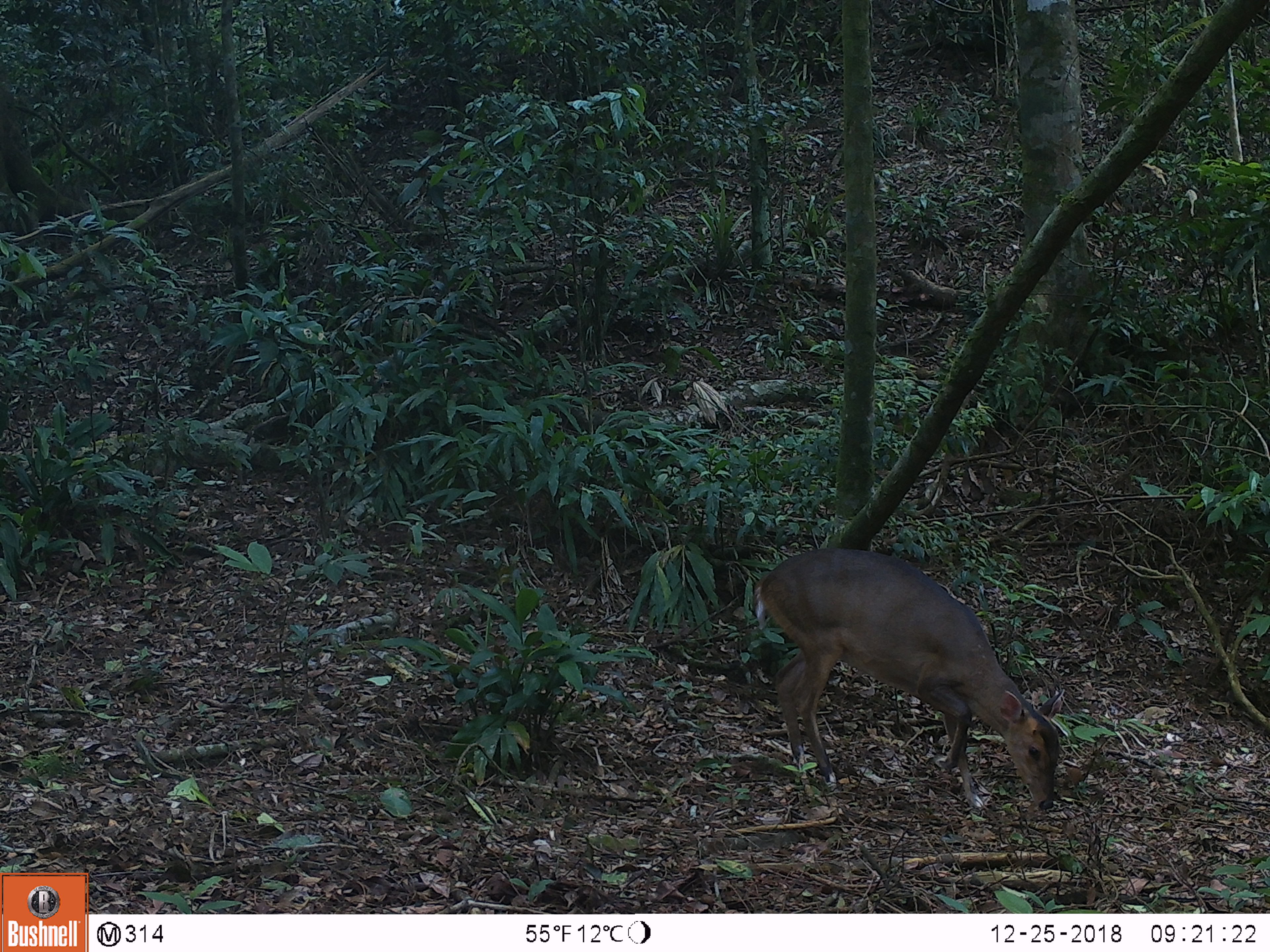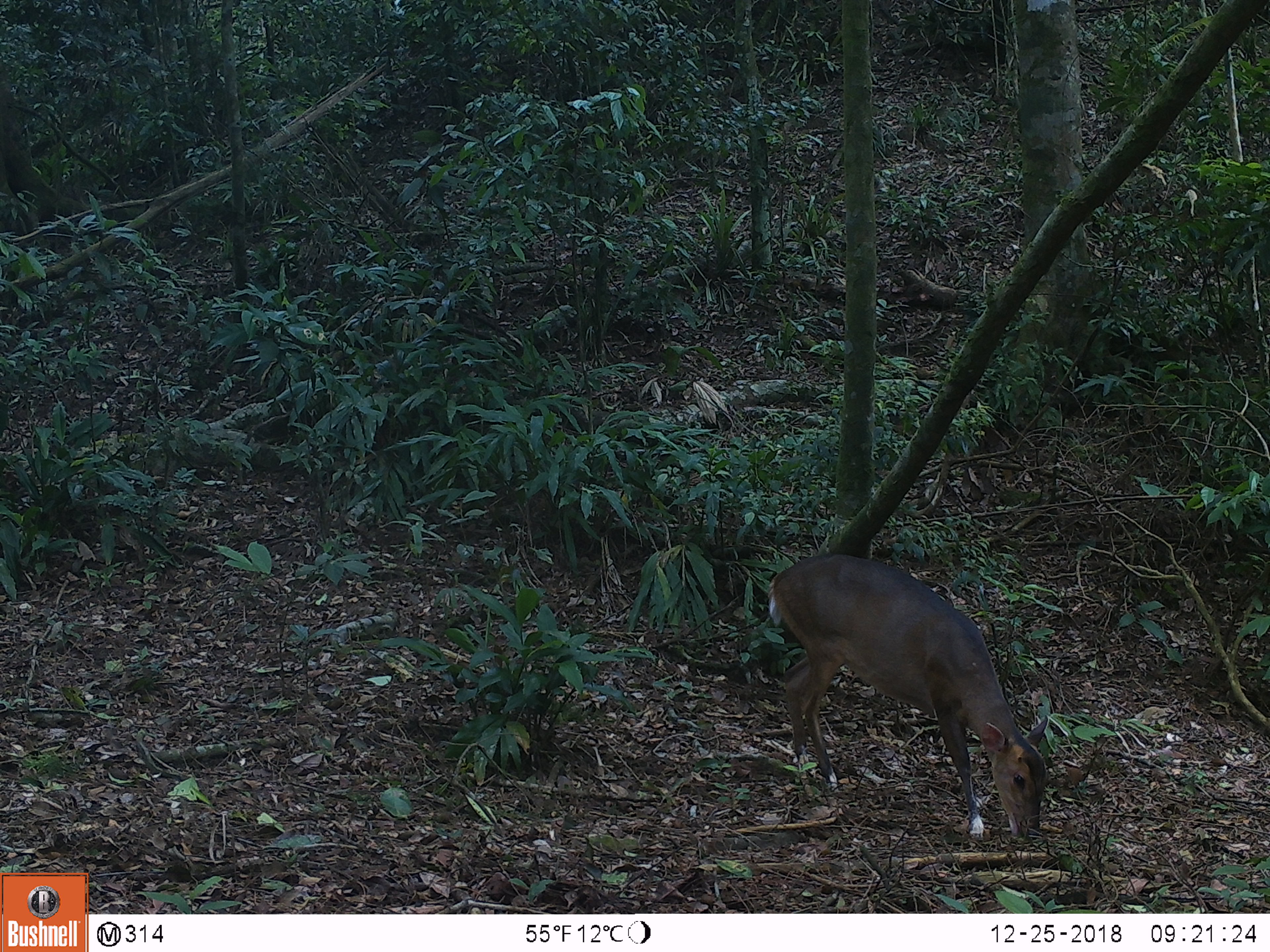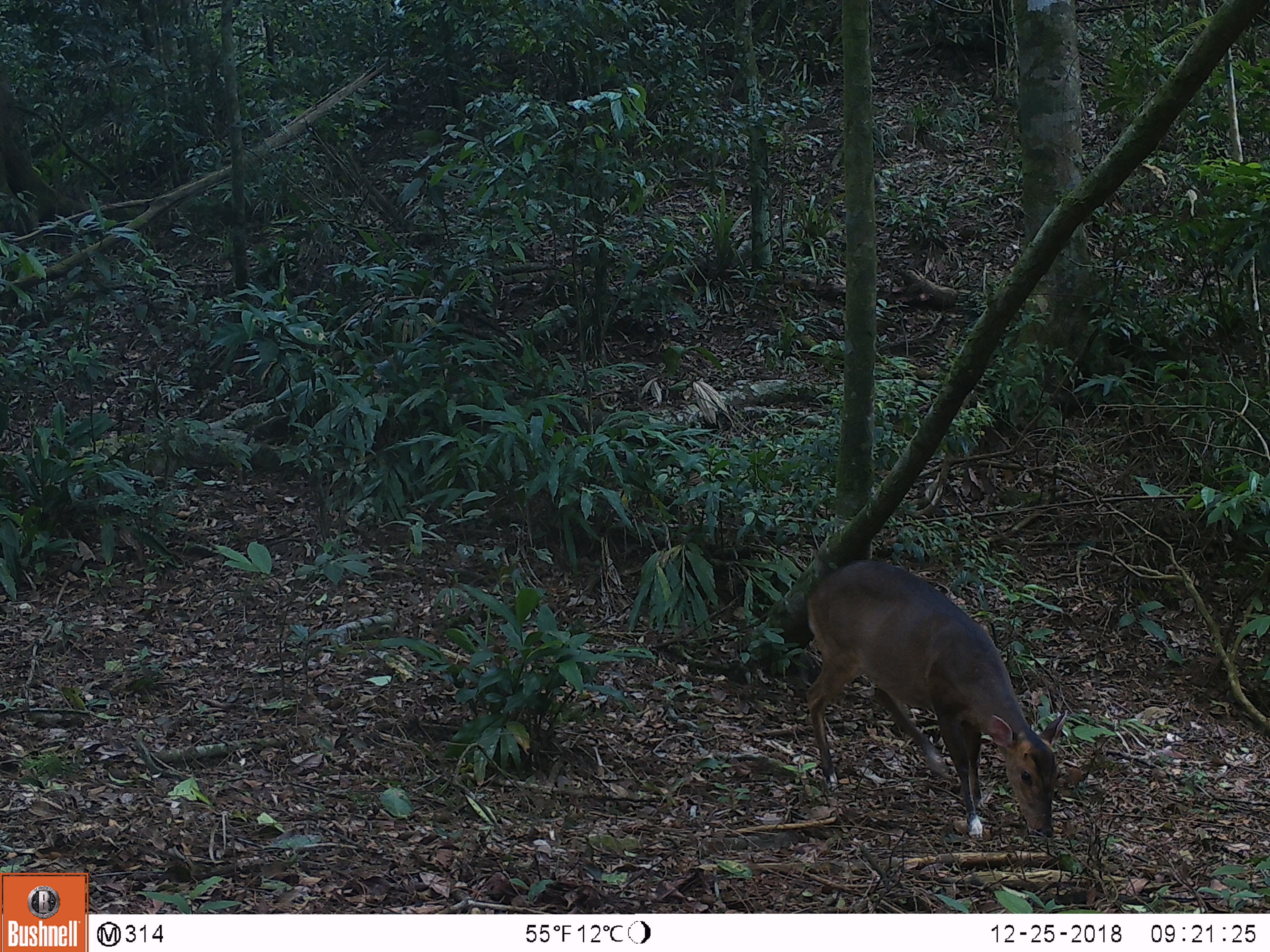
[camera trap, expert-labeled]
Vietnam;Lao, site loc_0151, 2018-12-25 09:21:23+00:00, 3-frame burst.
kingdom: Animalia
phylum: Chordata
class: Mammalia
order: Artiodactyla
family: Cervidae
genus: Muntiacus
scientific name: Muntiacus vuquangensis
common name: large-antlered muntjac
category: large antlered muntjac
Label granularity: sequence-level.